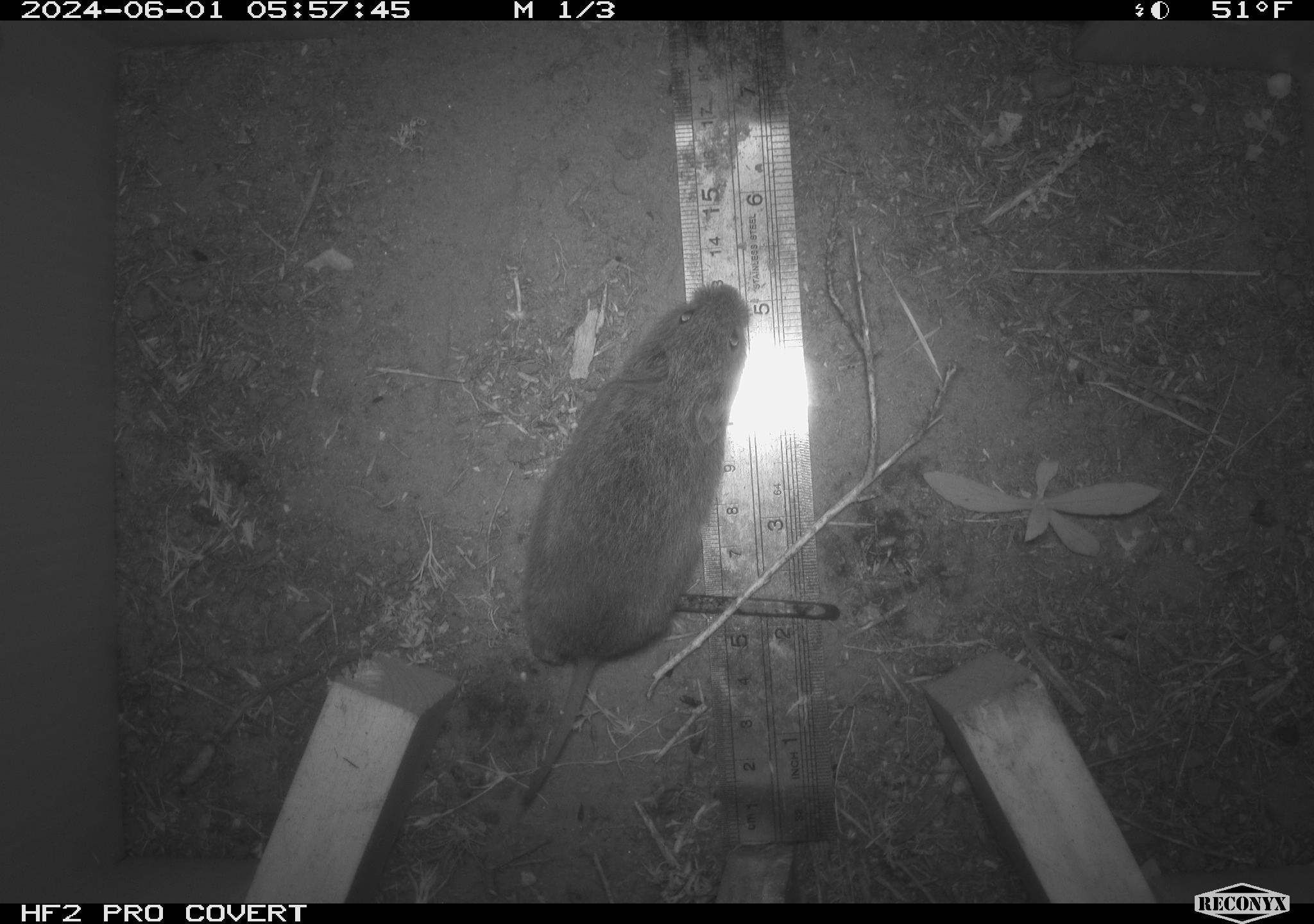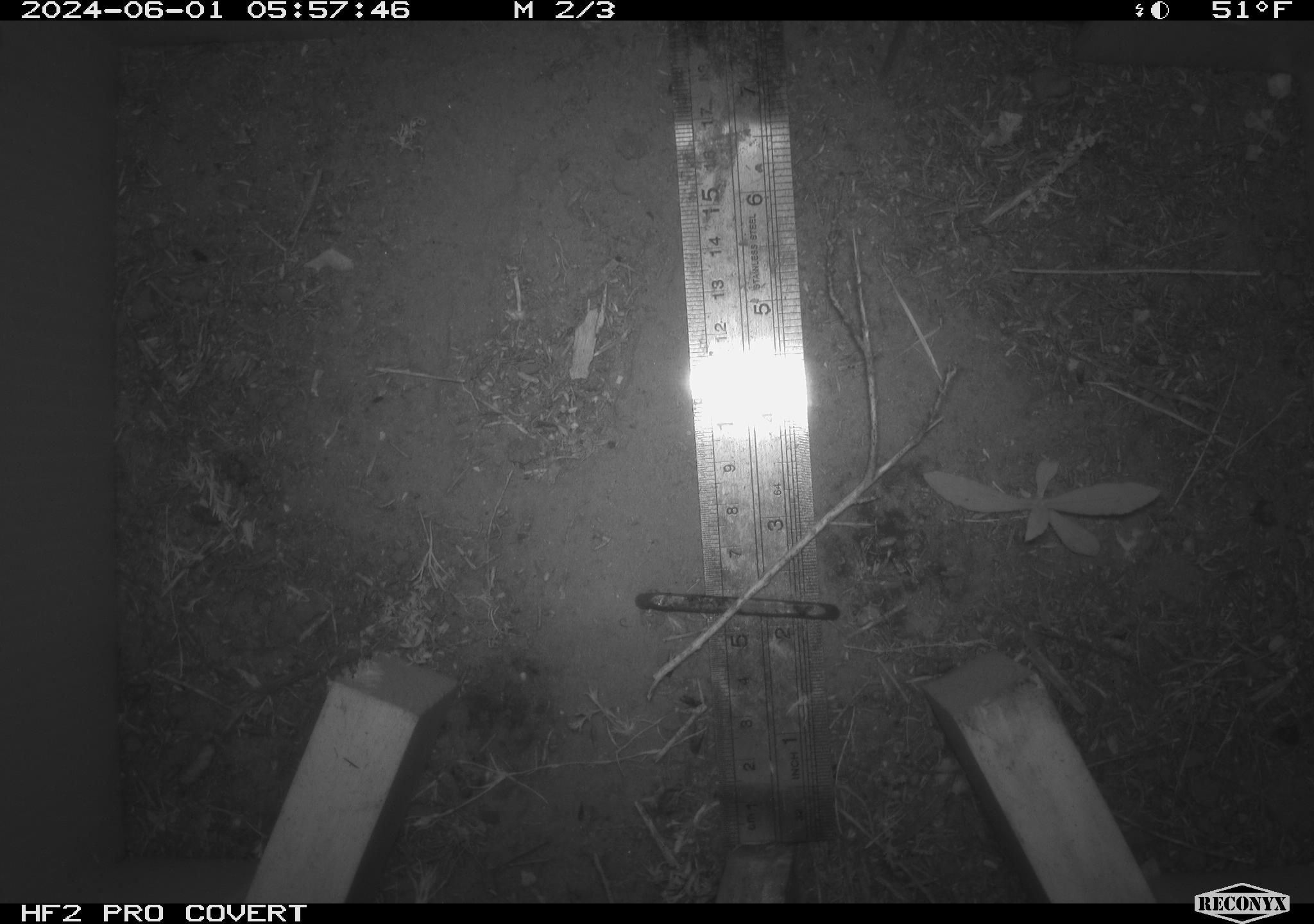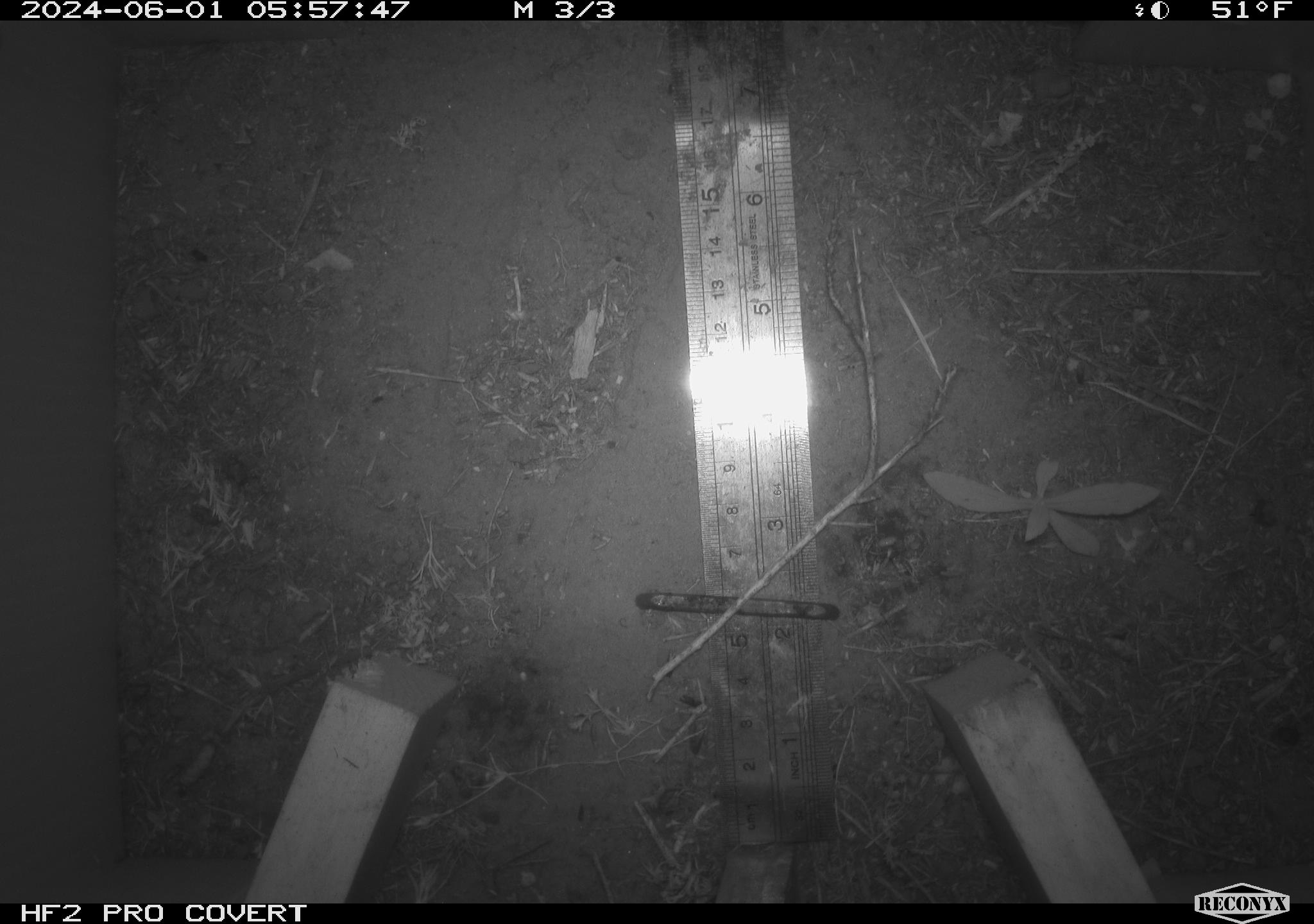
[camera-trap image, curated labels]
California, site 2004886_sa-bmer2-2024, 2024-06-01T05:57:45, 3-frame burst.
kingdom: Animalia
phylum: Chordata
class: Mammalia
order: Rodentia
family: Cricetidae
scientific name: Arvicolinae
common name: voles, lemmings, and muskrats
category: arvicolinae subfamily